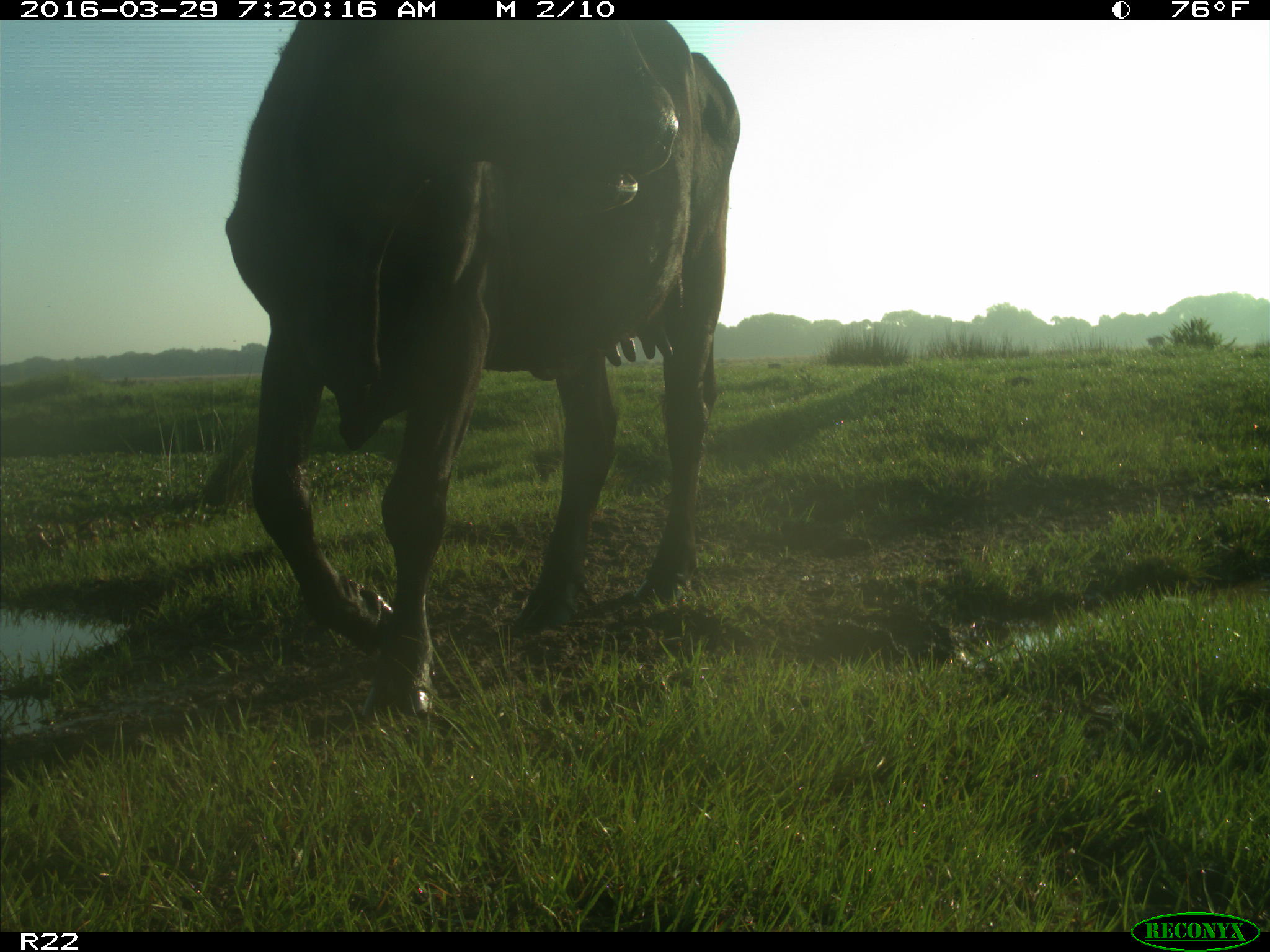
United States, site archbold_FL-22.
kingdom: Animalia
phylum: Chordata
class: Mammalia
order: Artiodactyla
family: Bovidae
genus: Bos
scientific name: Bos taurus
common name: domestic cow